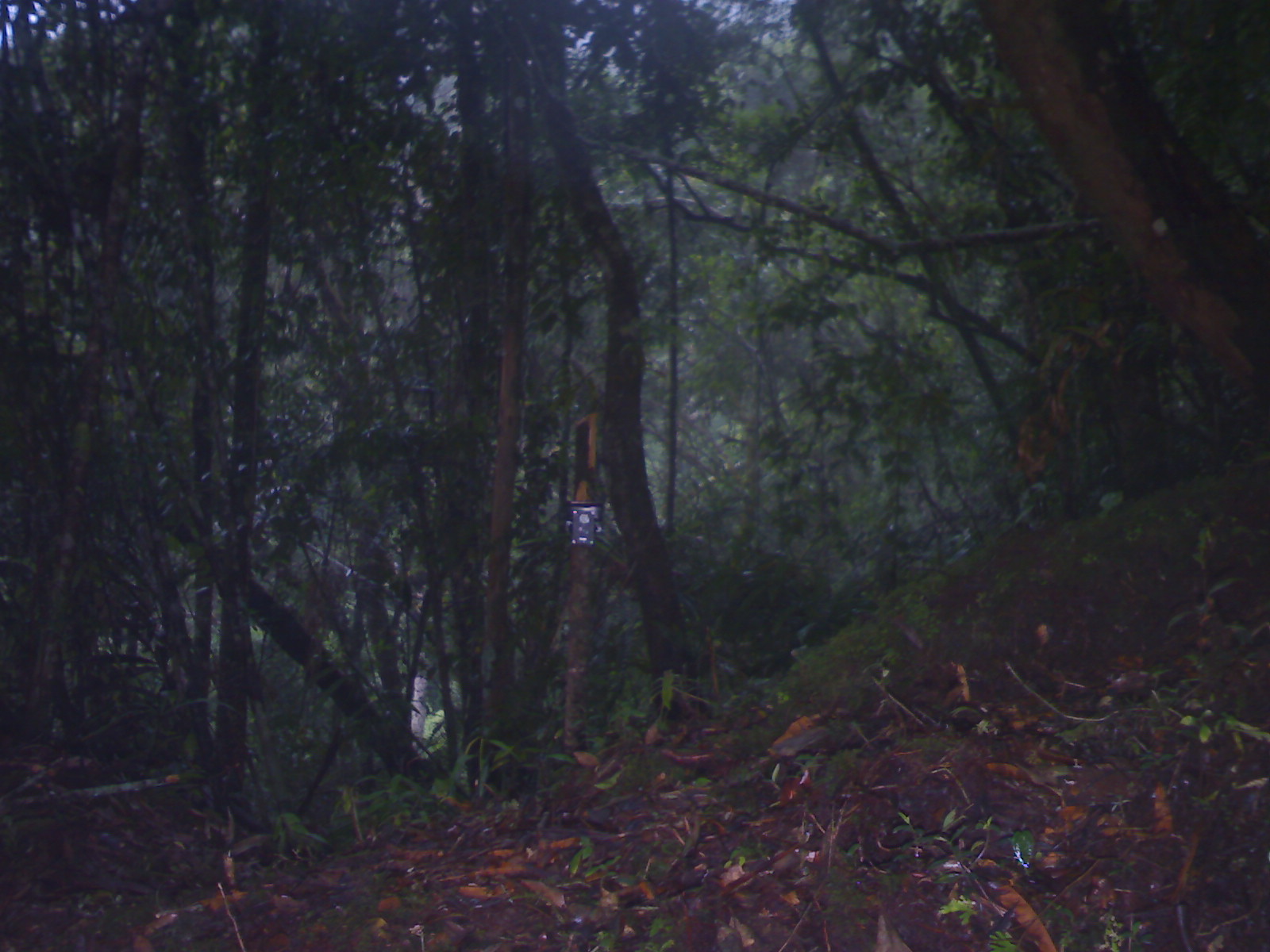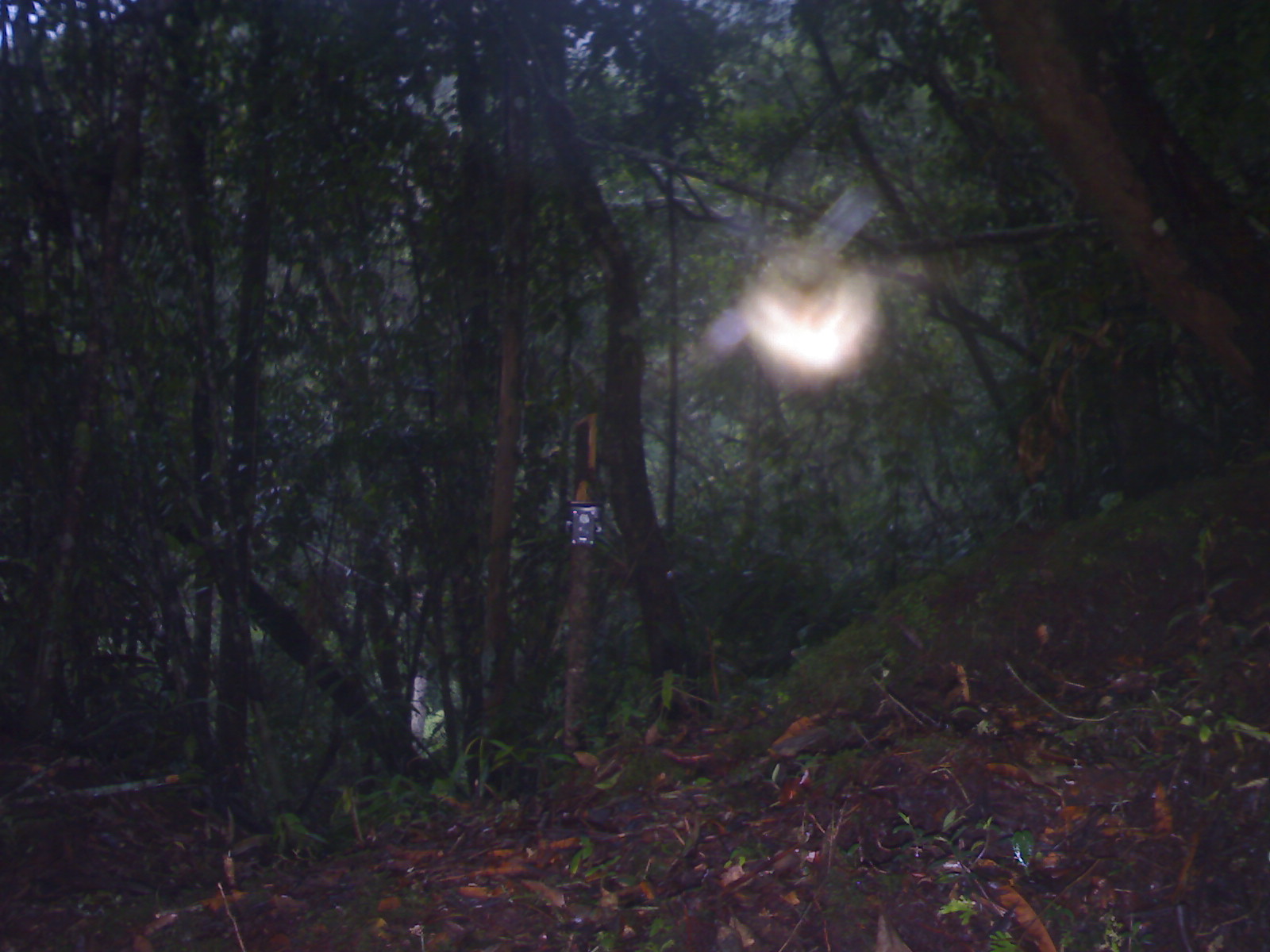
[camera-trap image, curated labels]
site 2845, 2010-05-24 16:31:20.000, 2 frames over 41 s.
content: unidentified animal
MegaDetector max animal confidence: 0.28